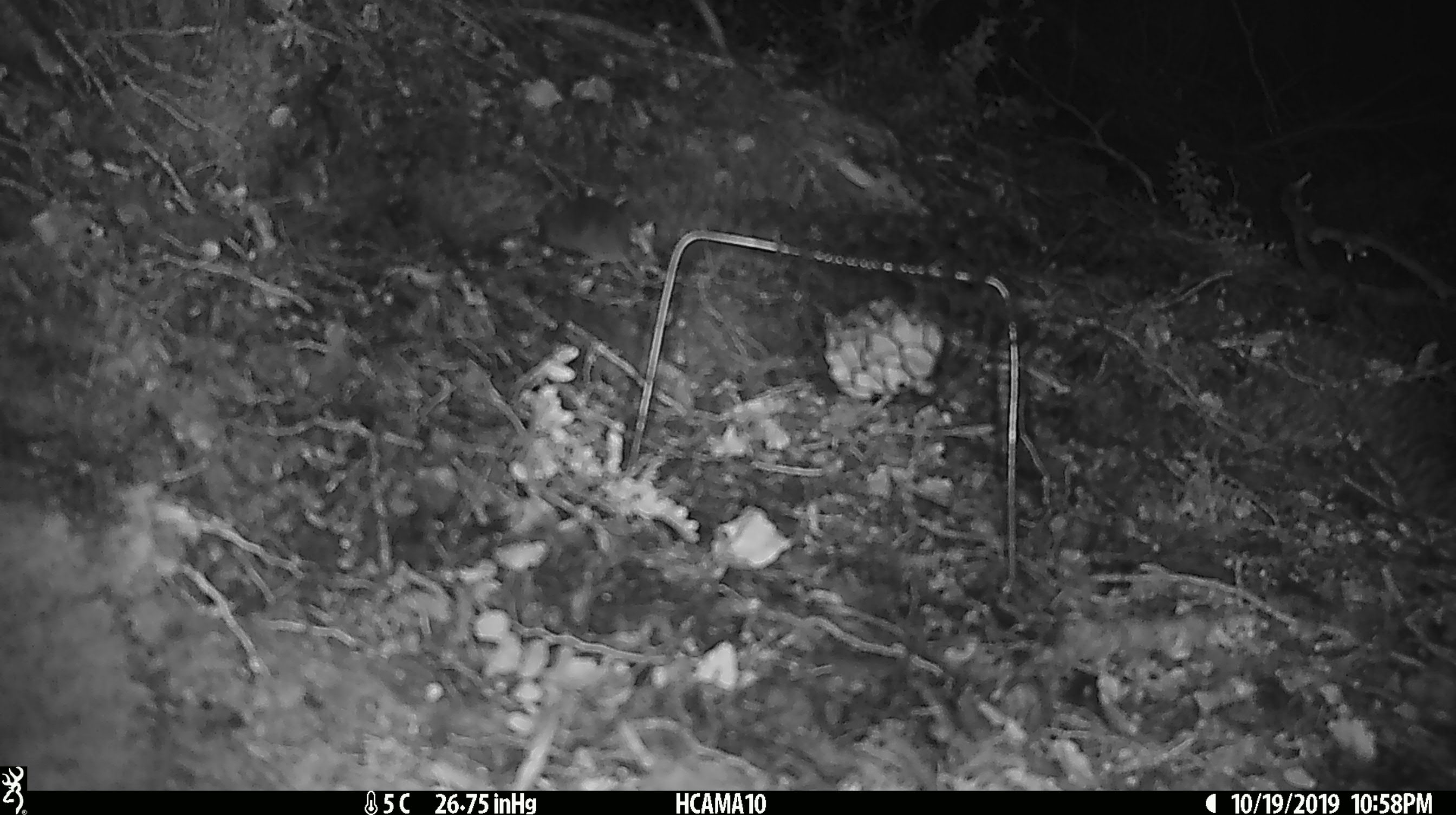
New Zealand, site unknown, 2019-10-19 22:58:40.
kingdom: Animalia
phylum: Chordata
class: Mammalia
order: Rodentia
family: Muridae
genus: Mus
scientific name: Mus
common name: mouse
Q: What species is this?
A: Mouse (Mus).